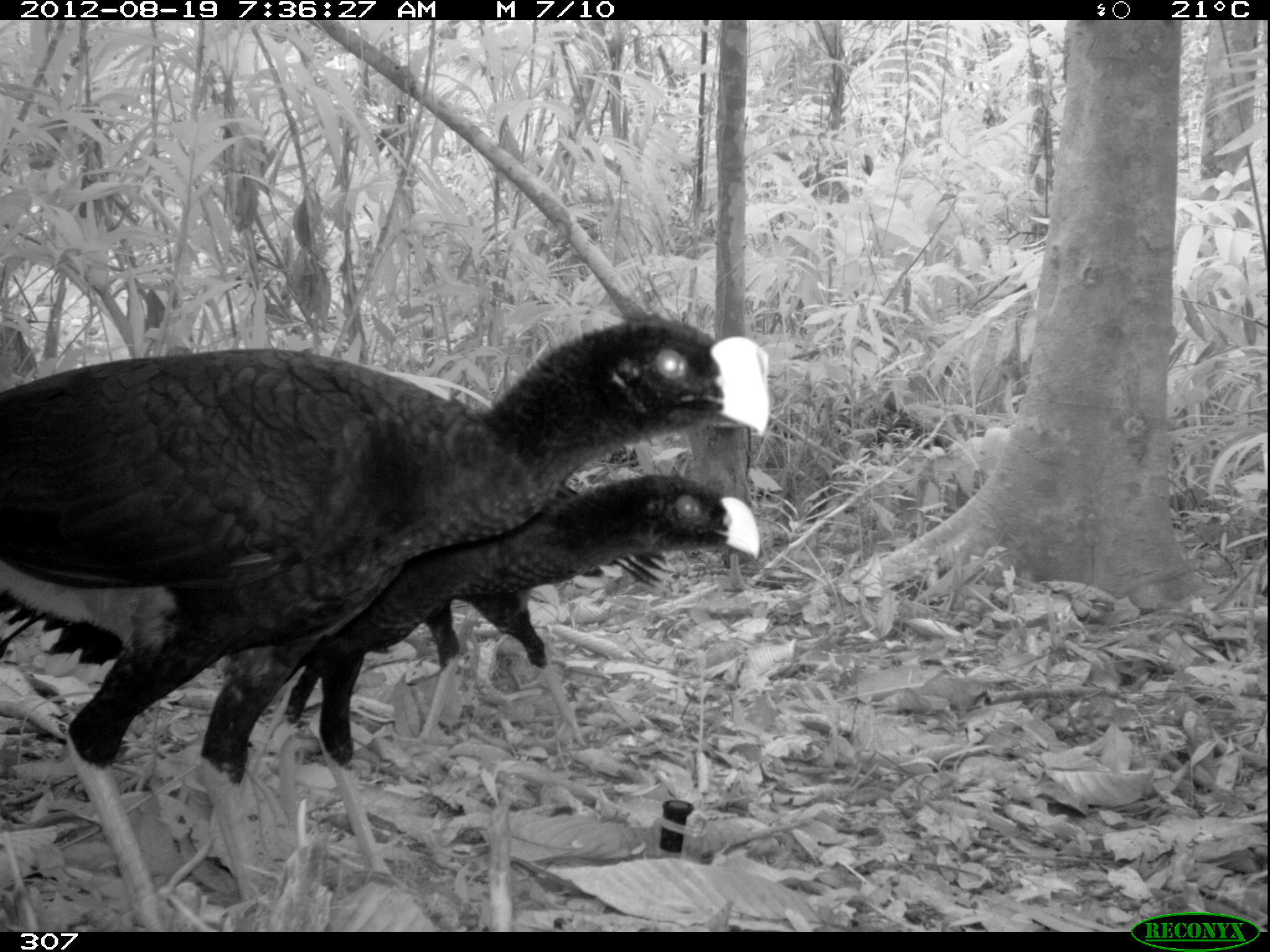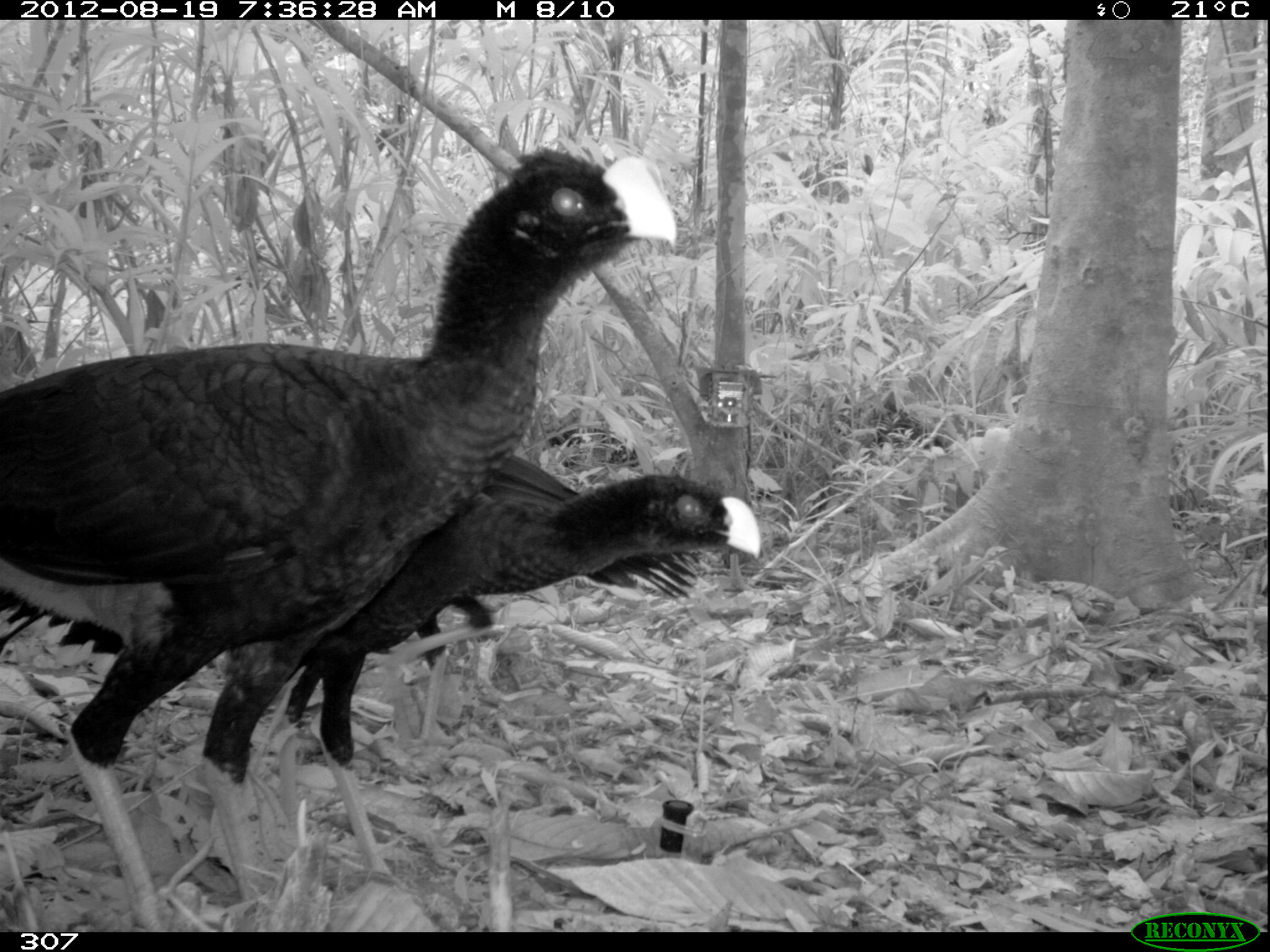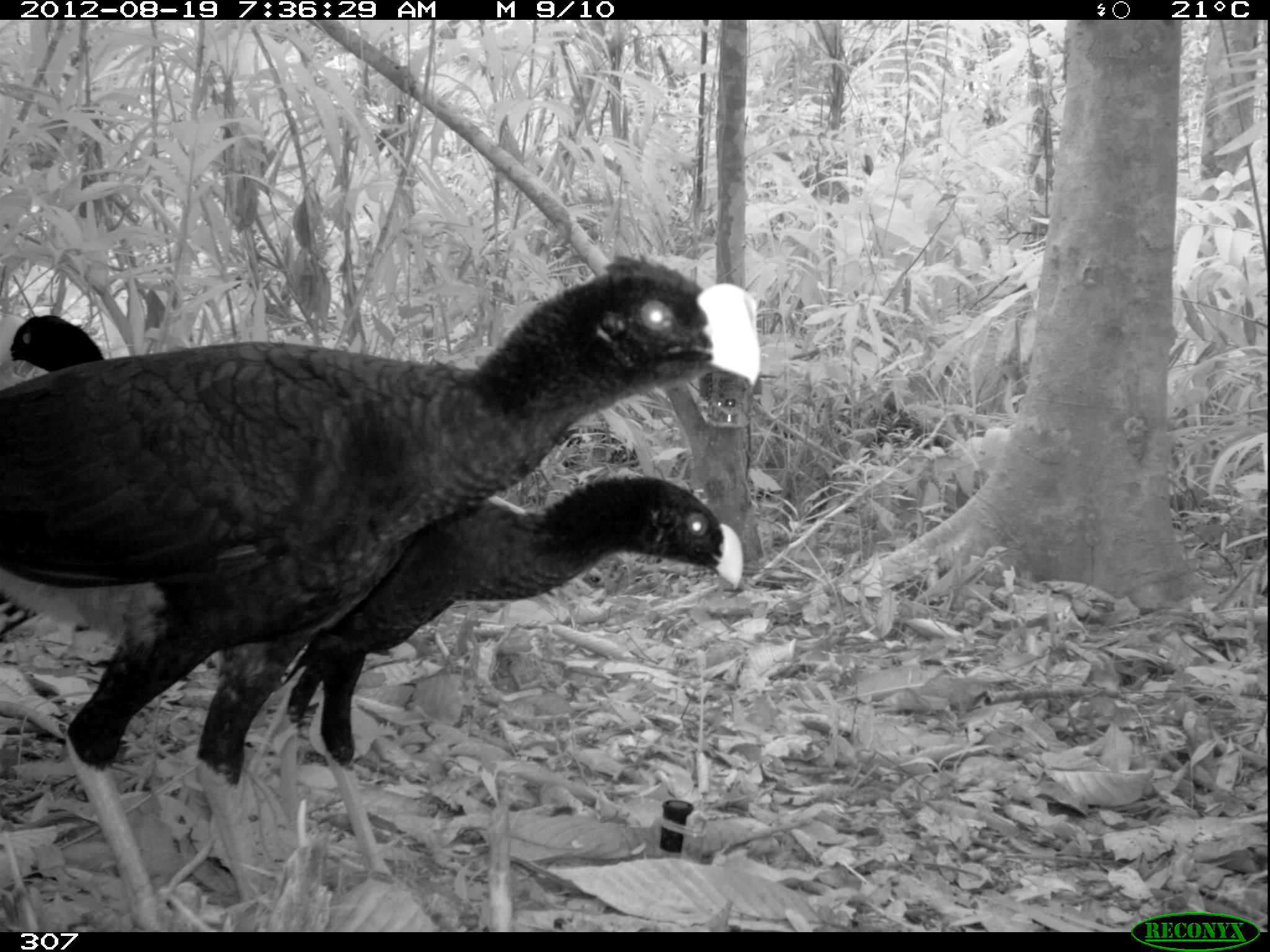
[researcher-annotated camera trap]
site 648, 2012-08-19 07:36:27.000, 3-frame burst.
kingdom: Animalia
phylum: Chordata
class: Aves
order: Galliformes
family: Cracidae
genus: Mitu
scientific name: Mitu tuberosum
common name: razor-billed curassow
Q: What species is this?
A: Mitu tuberosum (razor-billed curassow).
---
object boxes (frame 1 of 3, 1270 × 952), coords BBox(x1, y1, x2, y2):
mitu tuberosum: BBox(0, 311, 778, 925); BBox(0, 472, 763, 884); BBox(410, 471, 671, 744)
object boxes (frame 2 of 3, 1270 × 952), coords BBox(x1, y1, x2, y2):
mitu tuberosum: BBox(0, 146, 686, 924); BBox(0, 467, 760, 880); BBox(393, 445, 700, 745)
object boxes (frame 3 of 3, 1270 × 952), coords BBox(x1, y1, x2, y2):
mitu tuberosum: BBox(0, 251, 763, 932); BBox(0, 469, 747, 874); BBox(0, 301, 110, 375)